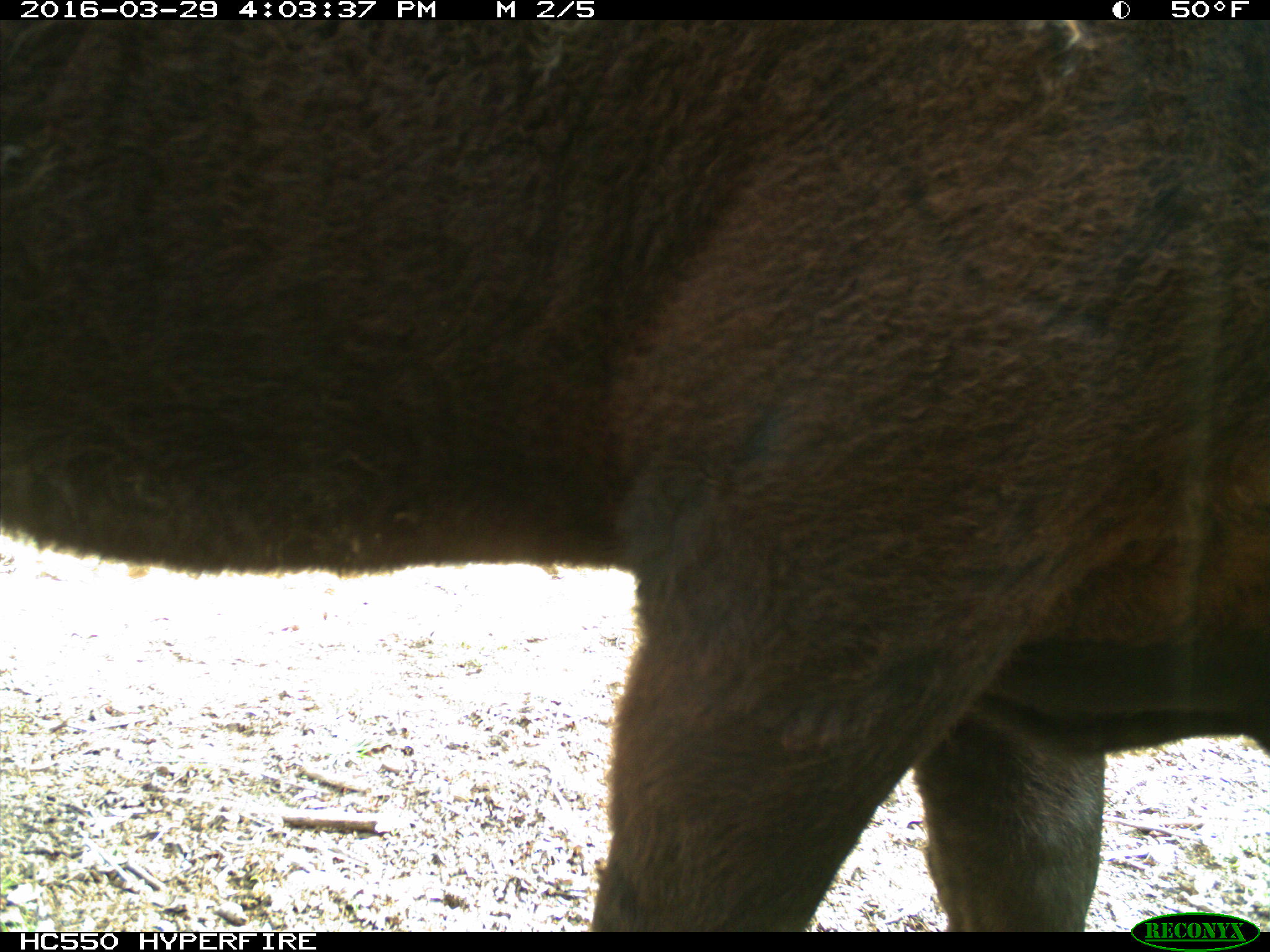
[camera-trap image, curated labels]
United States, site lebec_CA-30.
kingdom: Animalia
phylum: Chordata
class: Mammalia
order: Artiodactyla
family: Bovidae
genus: Bos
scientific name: Bos taurus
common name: domestic cow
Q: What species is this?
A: Bos taurus (domestic cow).